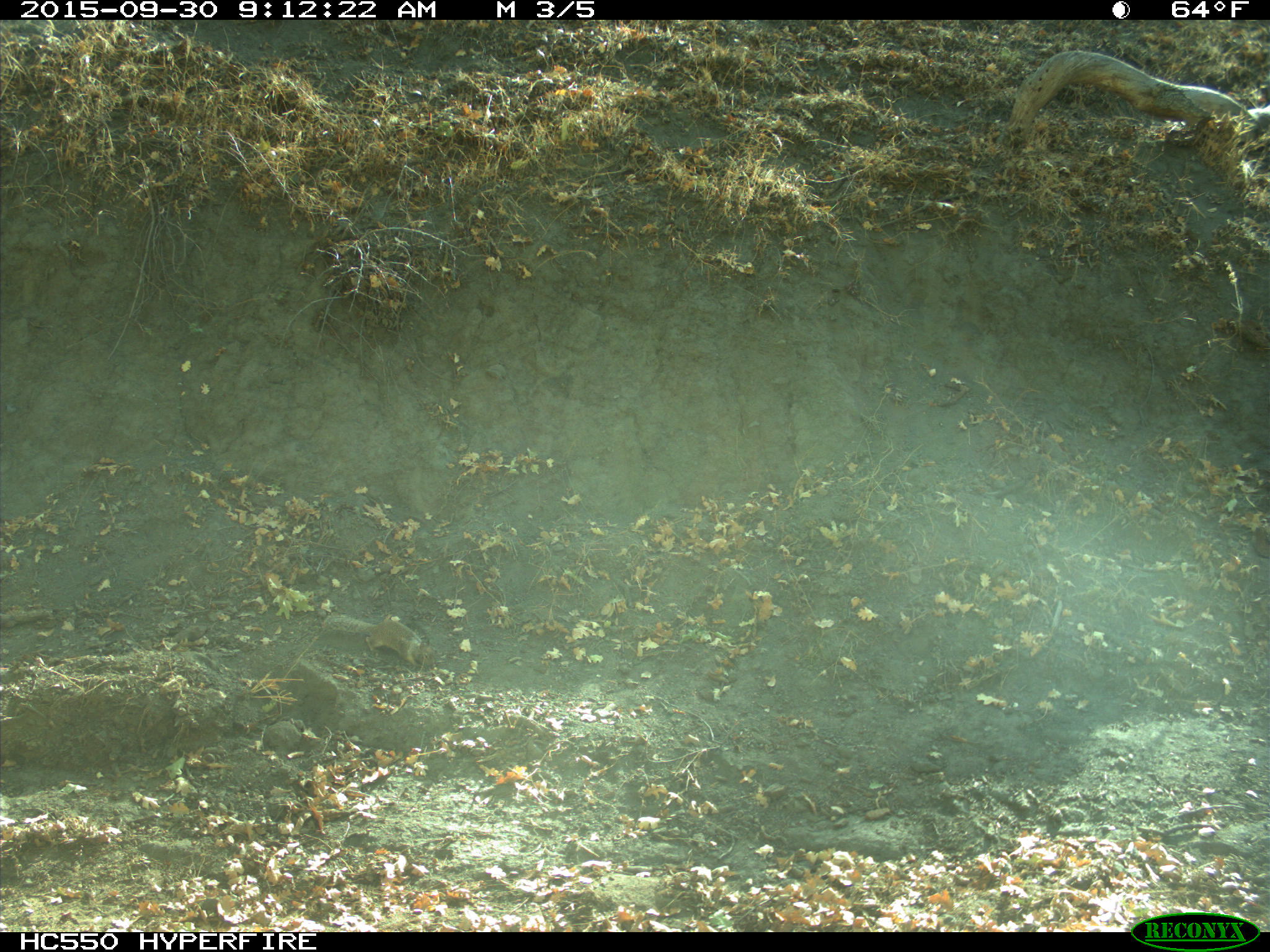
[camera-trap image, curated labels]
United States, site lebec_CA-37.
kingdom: Animalia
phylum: Chordata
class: Mammalia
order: Rodentia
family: Sciuridae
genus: Otospermophilus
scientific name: Otospermophilus beecheyi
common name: california ground squirrel